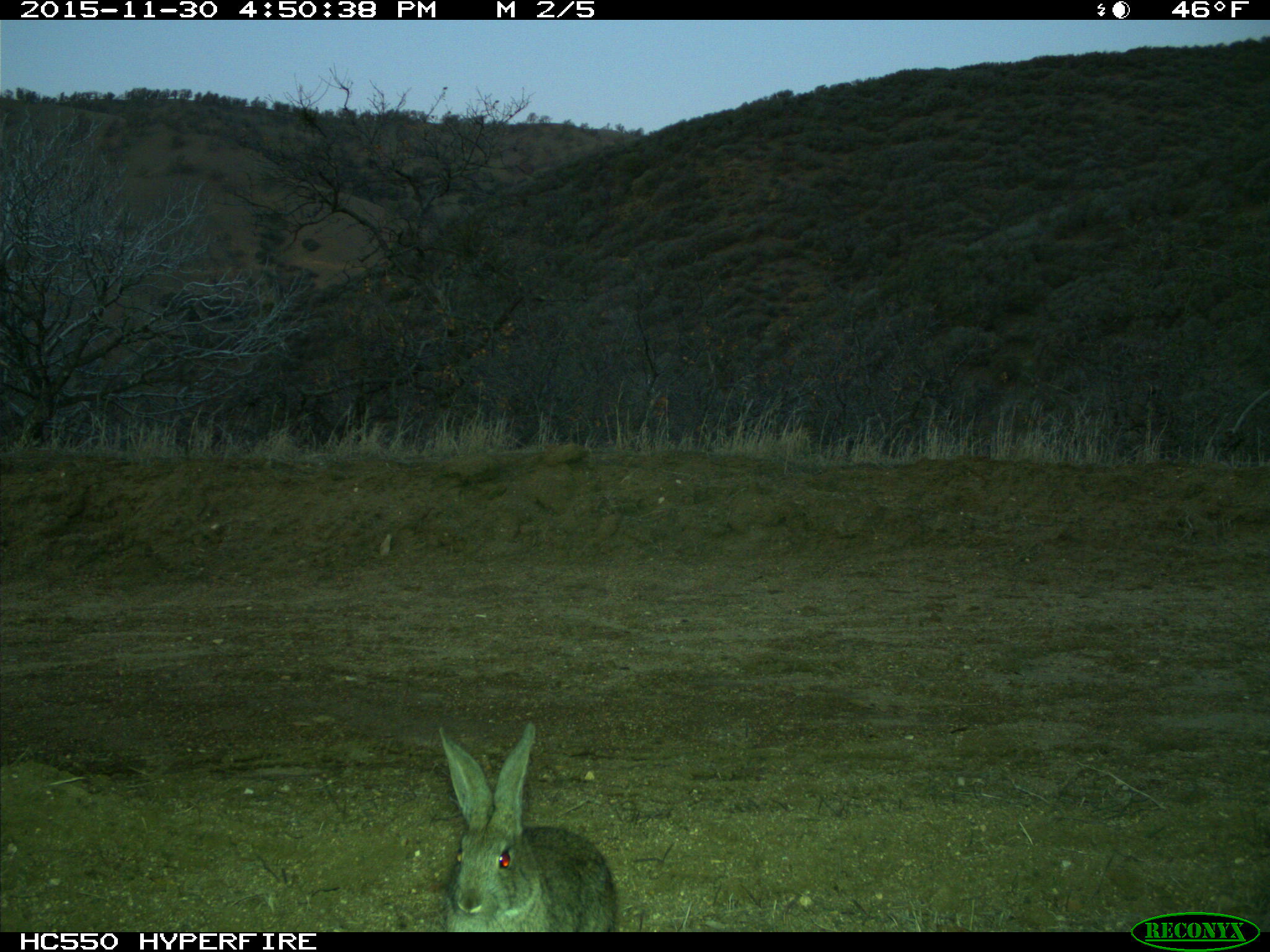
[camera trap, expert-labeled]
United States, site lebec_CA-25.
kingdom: Animalia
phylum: Chordata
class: Mammalia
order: Lagomorpha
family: Leporidae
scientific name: Leporidae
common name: rabbits and hares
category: unidentified rabbit